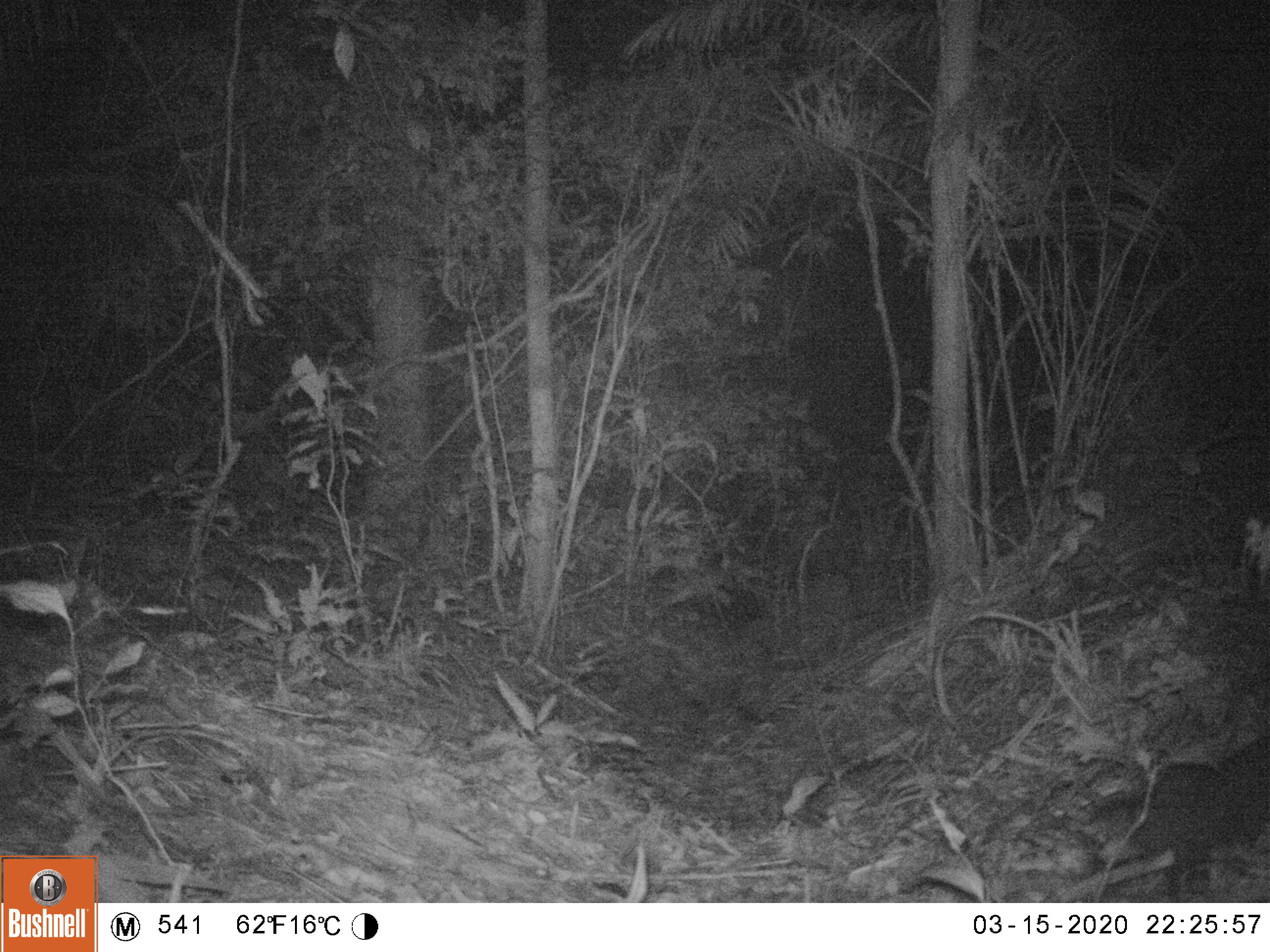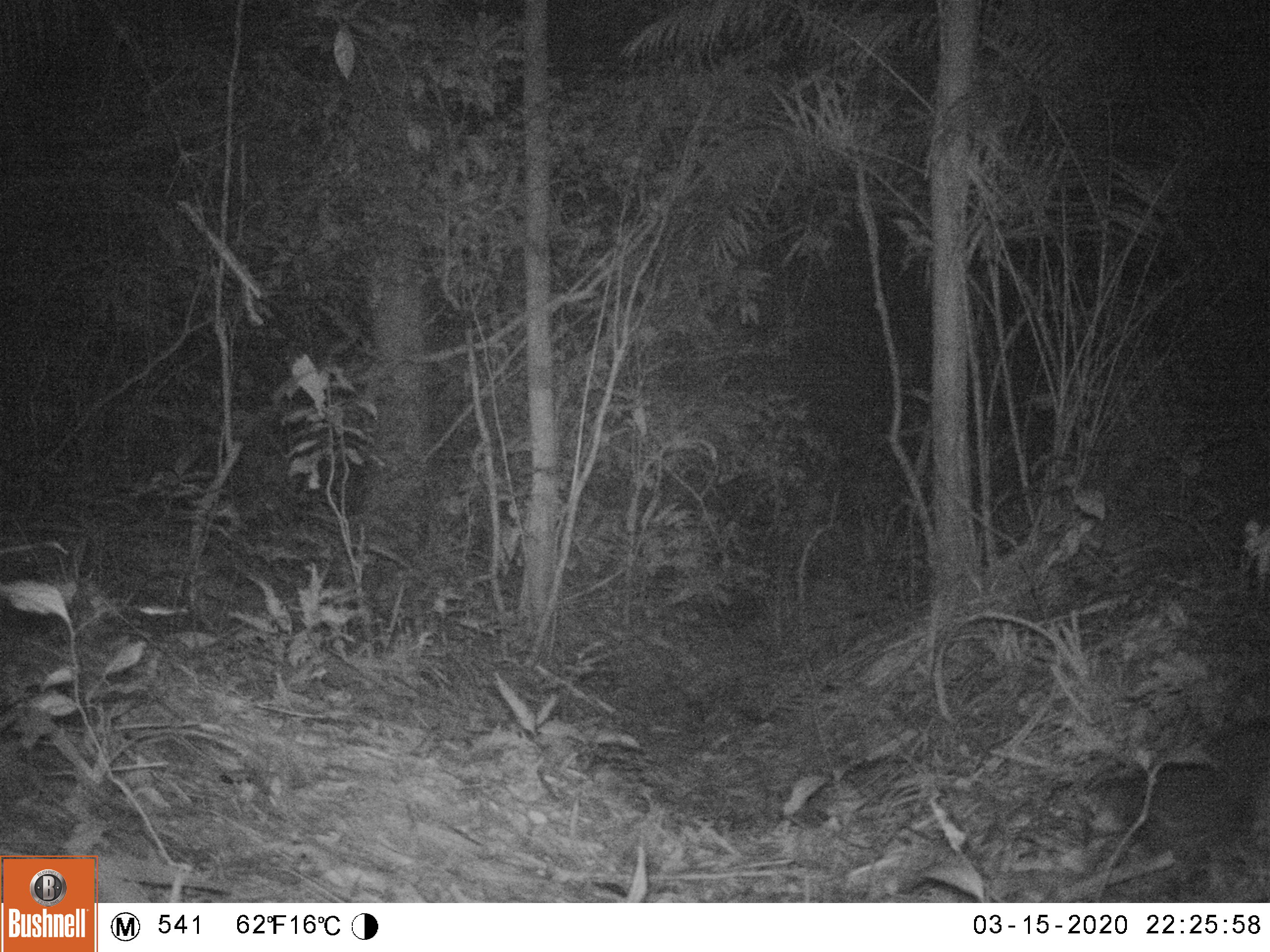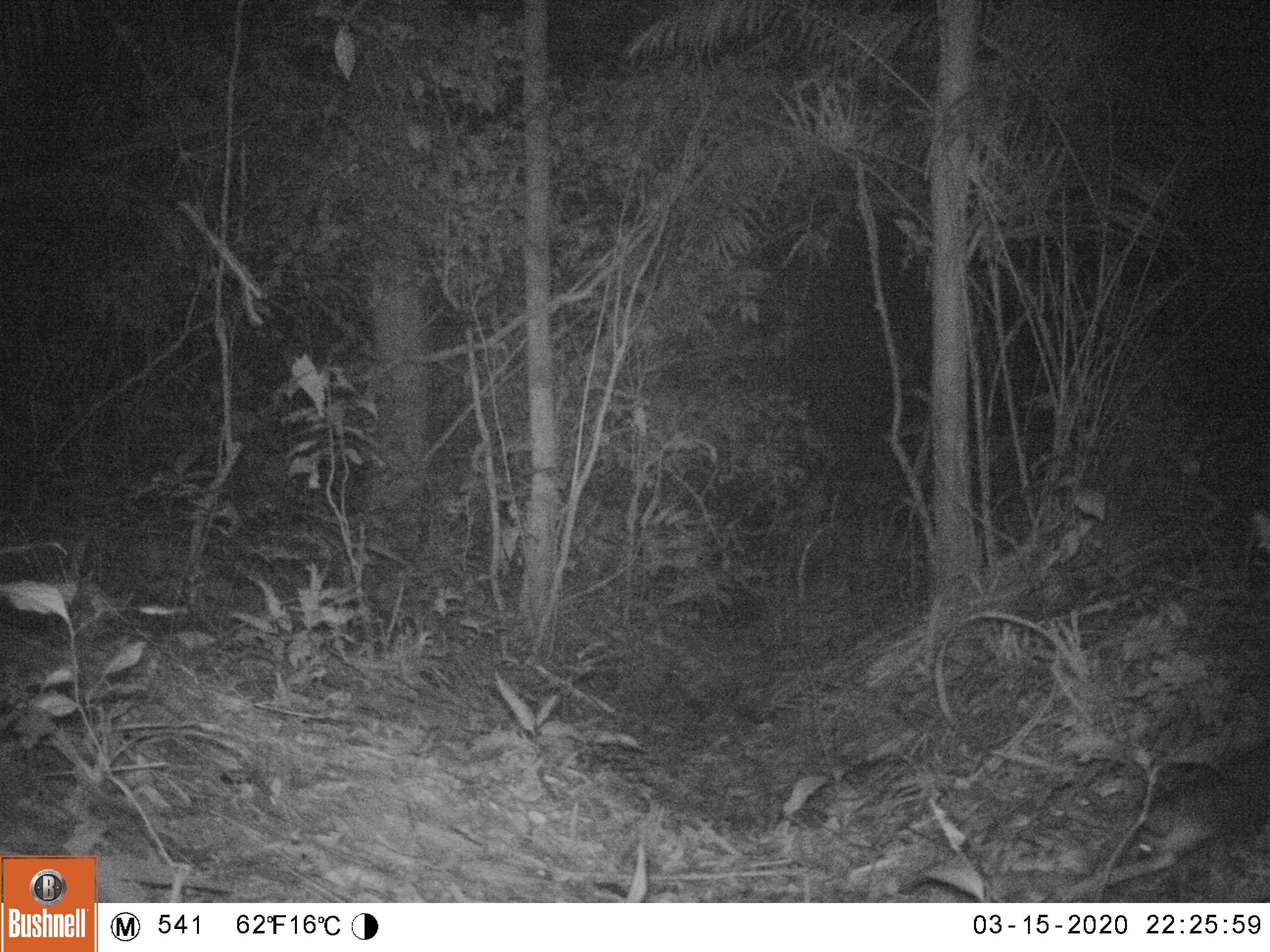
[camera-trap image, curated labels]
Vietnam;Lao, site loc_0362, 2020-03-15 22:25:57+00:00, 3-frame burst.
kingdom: Animalia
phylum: Chordata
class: Mammalia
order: Carnivora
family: Mustelidae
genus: Melogale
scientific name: Melogale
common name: ferret badger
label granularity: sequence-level